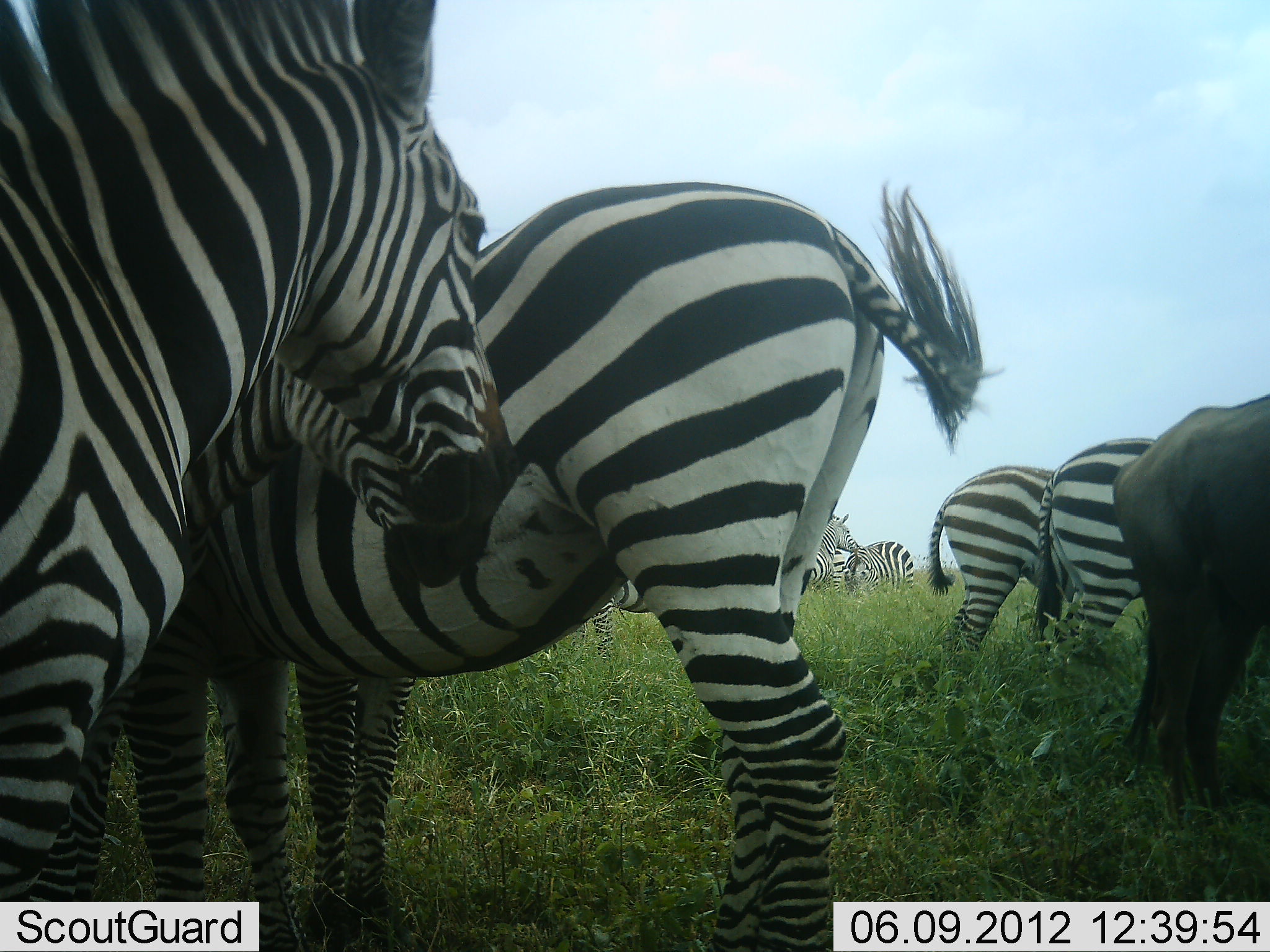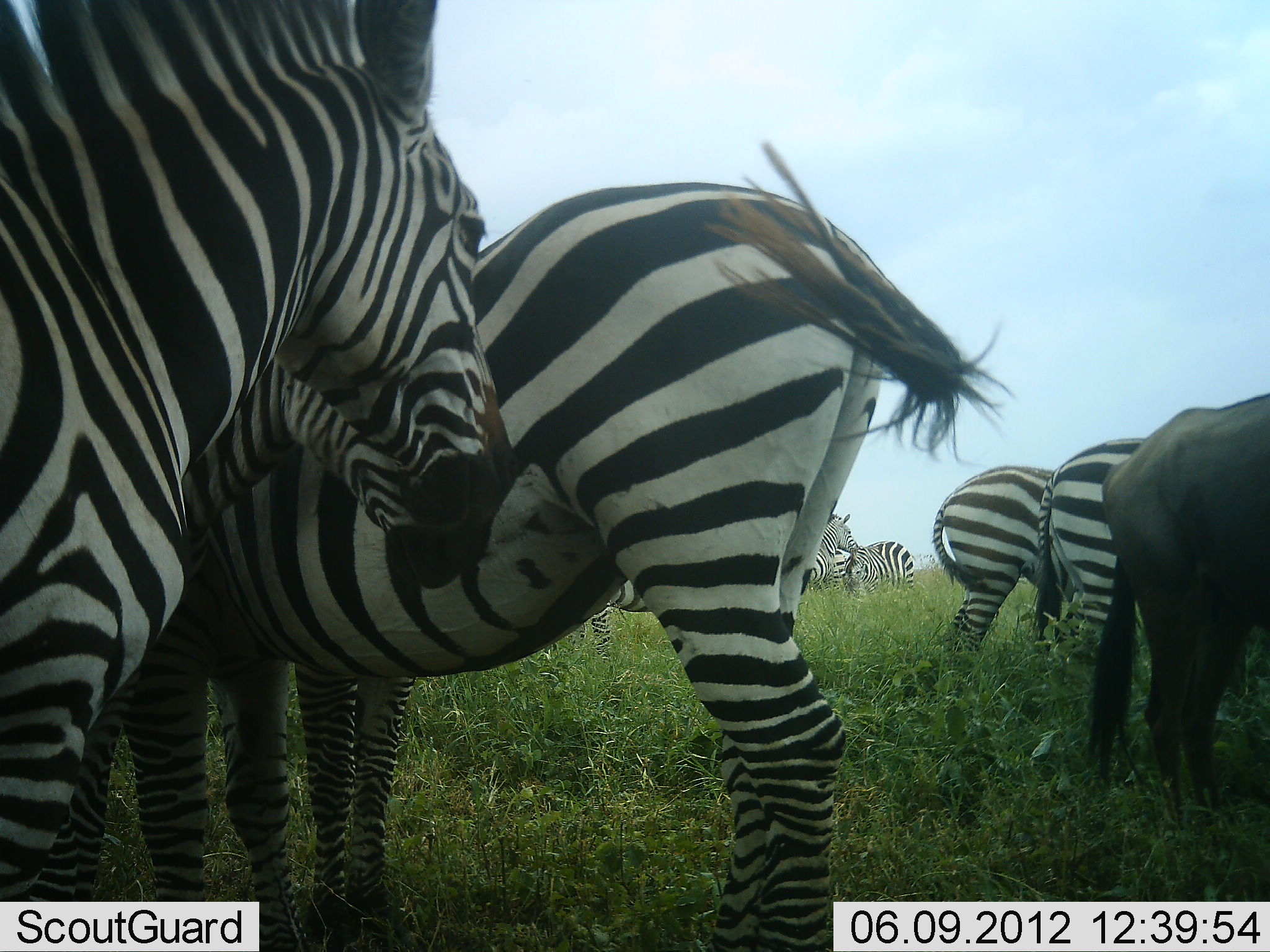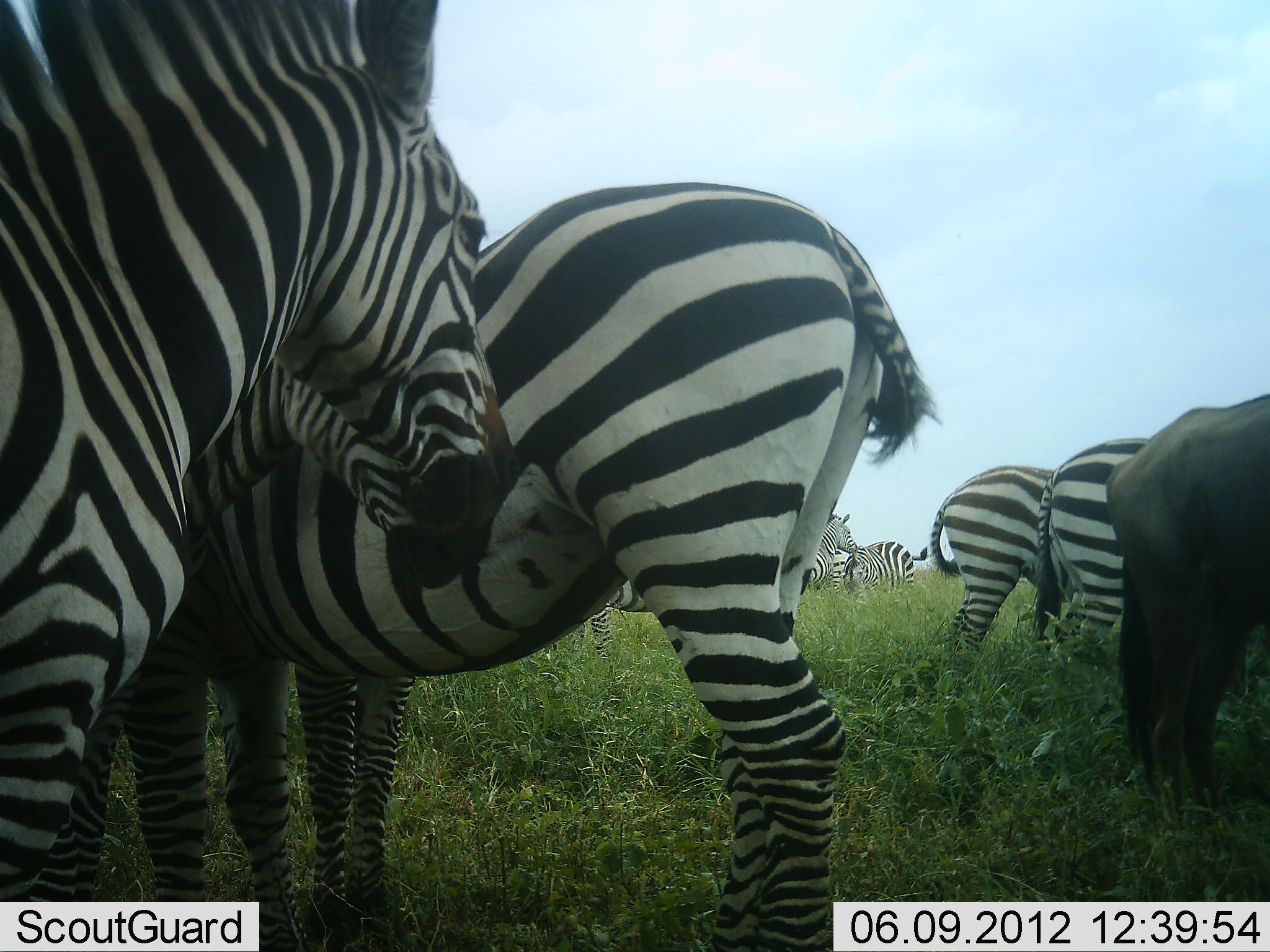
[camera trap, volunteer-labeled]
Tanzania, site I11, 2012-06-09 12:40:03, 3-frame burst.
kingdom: Animalia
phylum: Chordata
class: Mammalia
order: Artiodactyla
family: Bovidae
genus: Connochaetes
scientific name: Connochaetes taurinus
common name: blue wildebeest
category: wildebeest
Wildebeest (blue wildebeest) (Connochaetes taurinus), count 1. Behavior (volunteer vote fractions): standing 100%, resting 0%, moving 0%, interacting 0%. Young present (vote fraction): 0%. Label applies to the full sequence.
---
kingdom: Animalia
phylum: Chordata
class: Mammalia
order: Perissodactyla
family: Equidae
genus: Equus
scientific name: Equus quagga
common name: plains zebra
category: zebra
Zebra (plains zebra) (Equus quagga), count 8. Behavior (volunteer vote fractions): standing 100%, resting 8%, moving 8%, interacting 8%. Young present (vote fraction): 0%. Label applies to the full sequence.